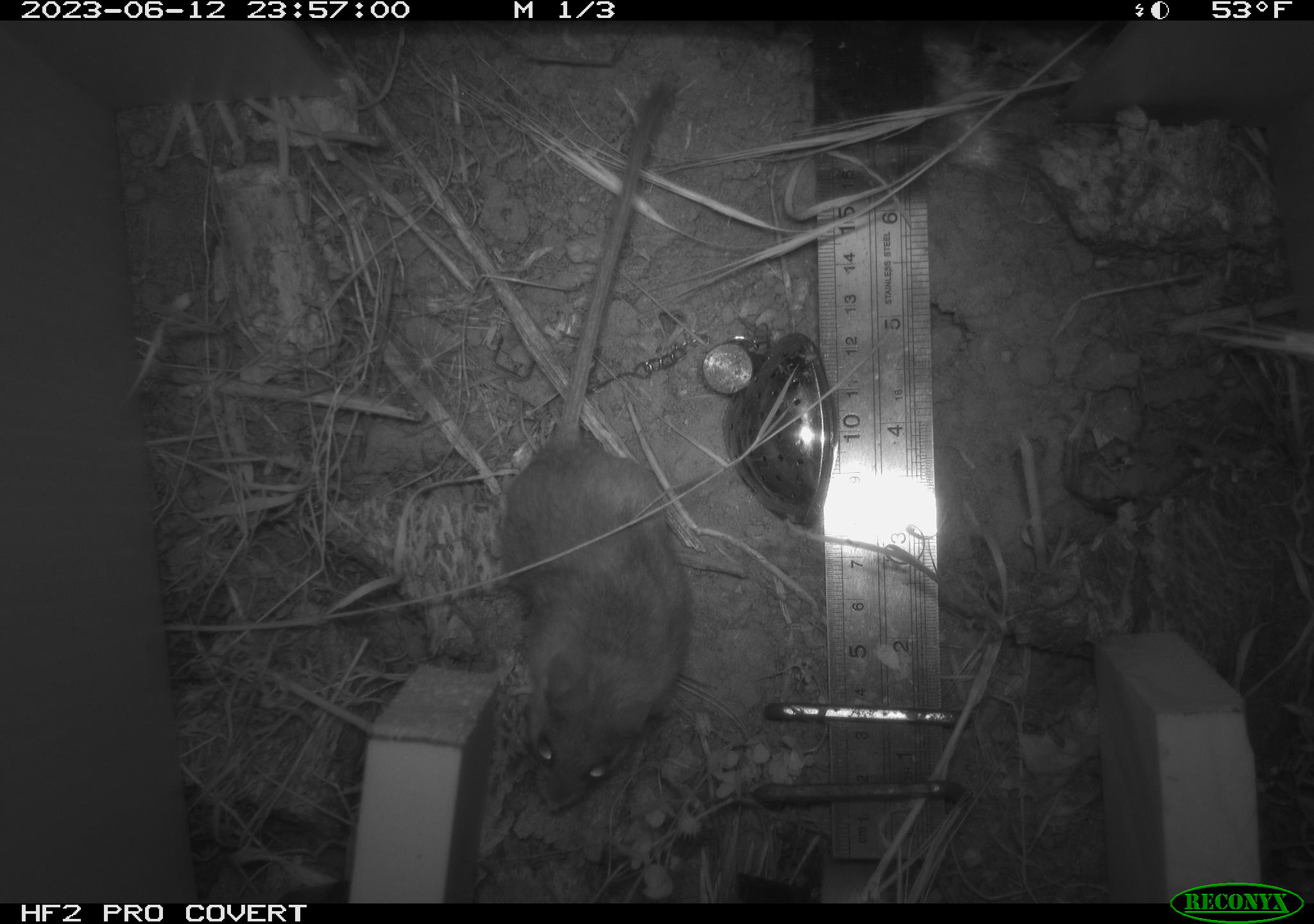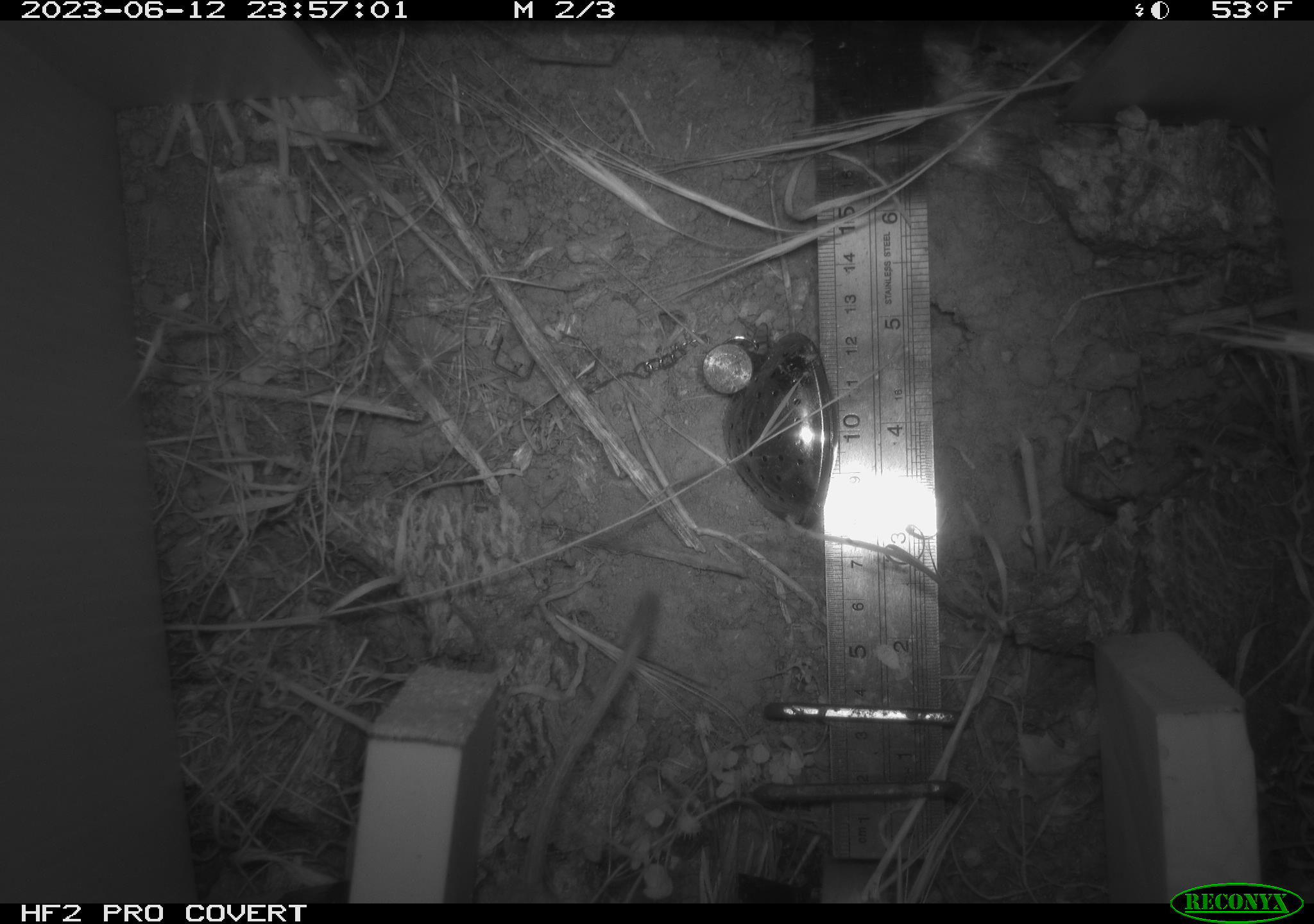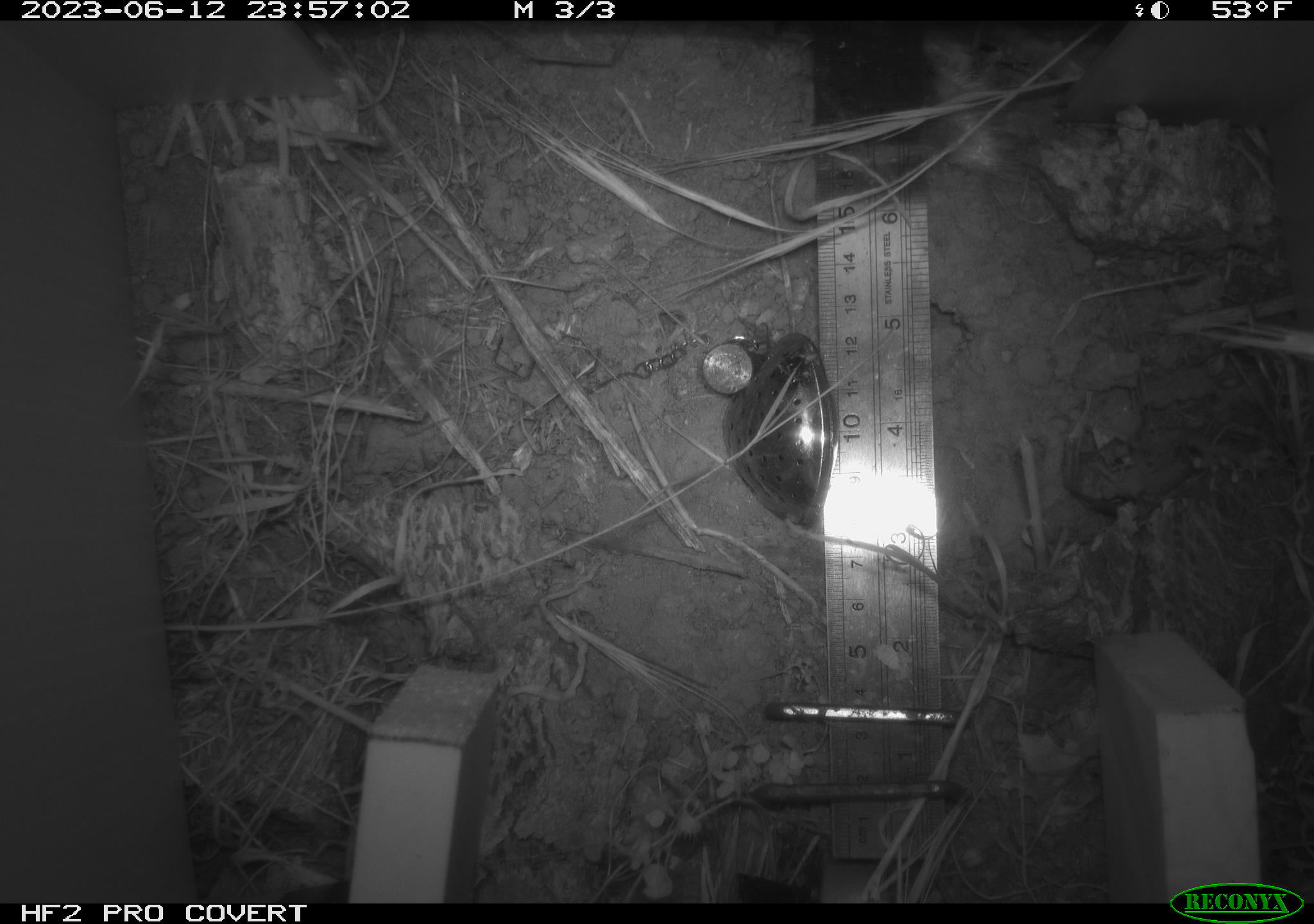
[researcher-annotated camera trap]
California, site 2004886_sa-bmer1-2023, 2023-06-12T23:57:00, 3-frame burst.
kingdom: Animalia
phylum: Chordata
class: Mammalia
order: Rodentia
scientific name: Rodentia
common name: mouse species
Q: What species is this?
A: Mouse species (Rodentia).